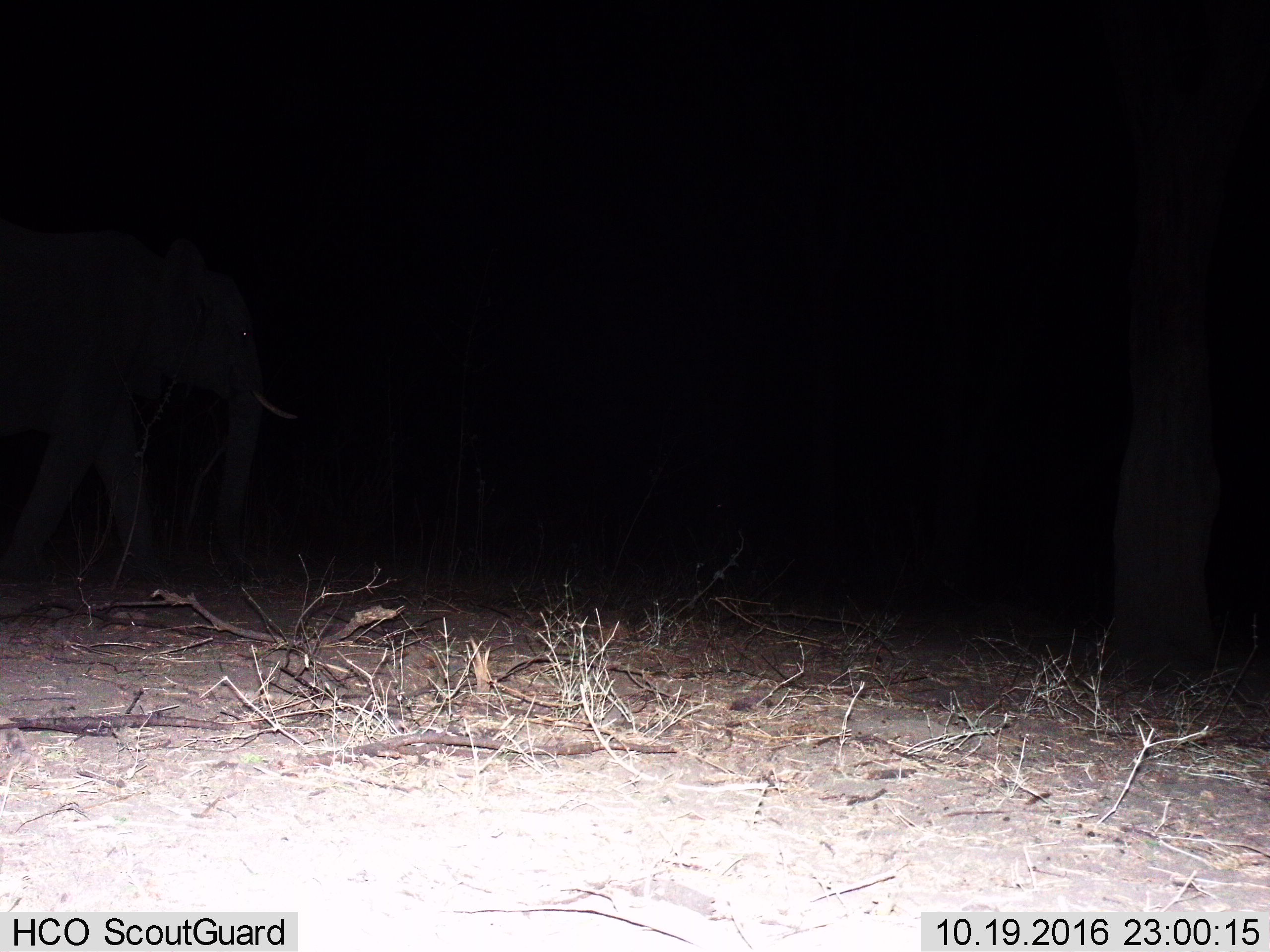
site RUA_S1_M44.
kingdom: Animalia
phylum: Chordata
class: Mammalia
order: Proboscidea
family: Elephantidae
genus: Loxodonta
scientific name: Loxodonta africana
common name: african bush elephant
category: elephant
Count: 1.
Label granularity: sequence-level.